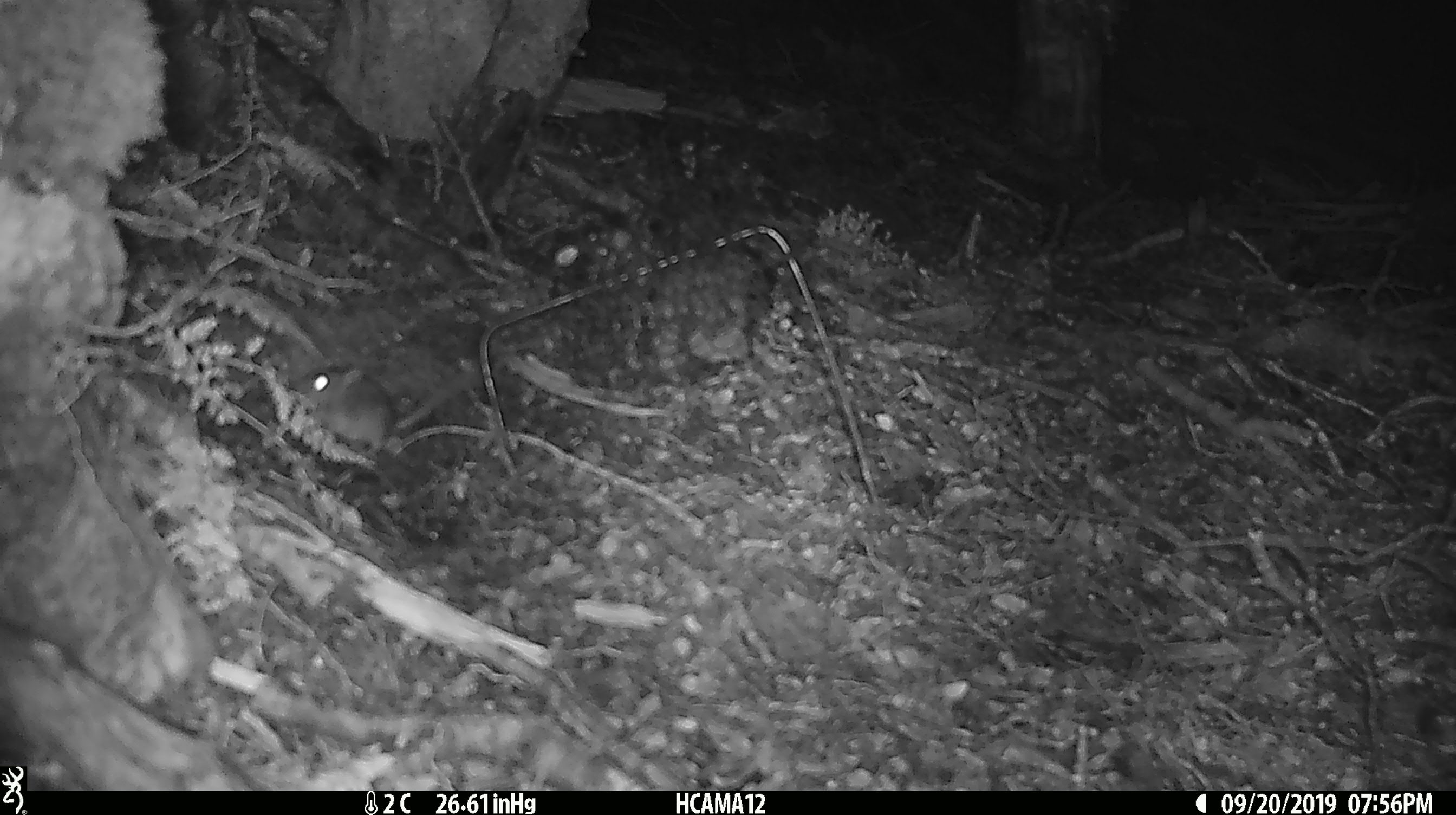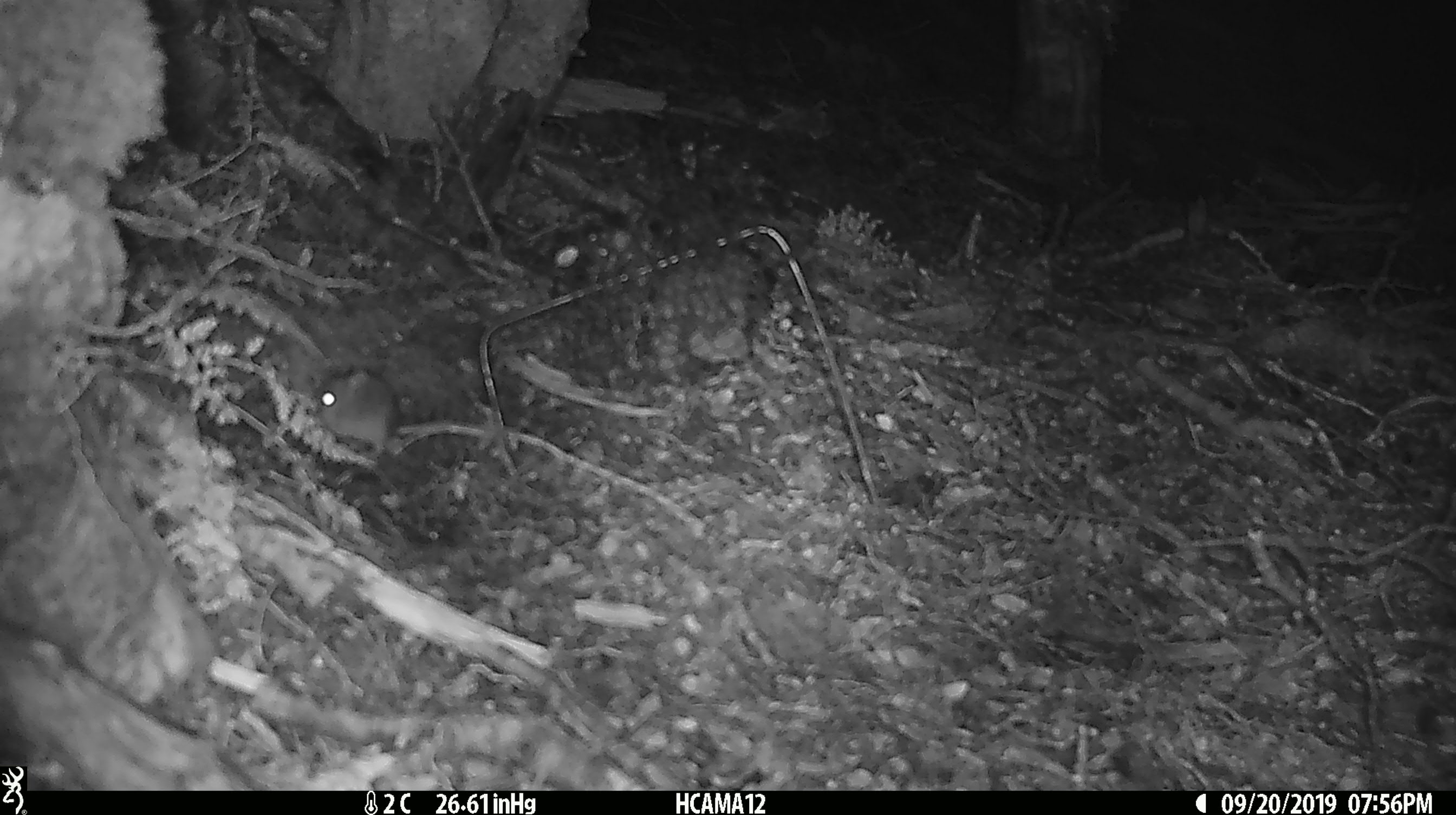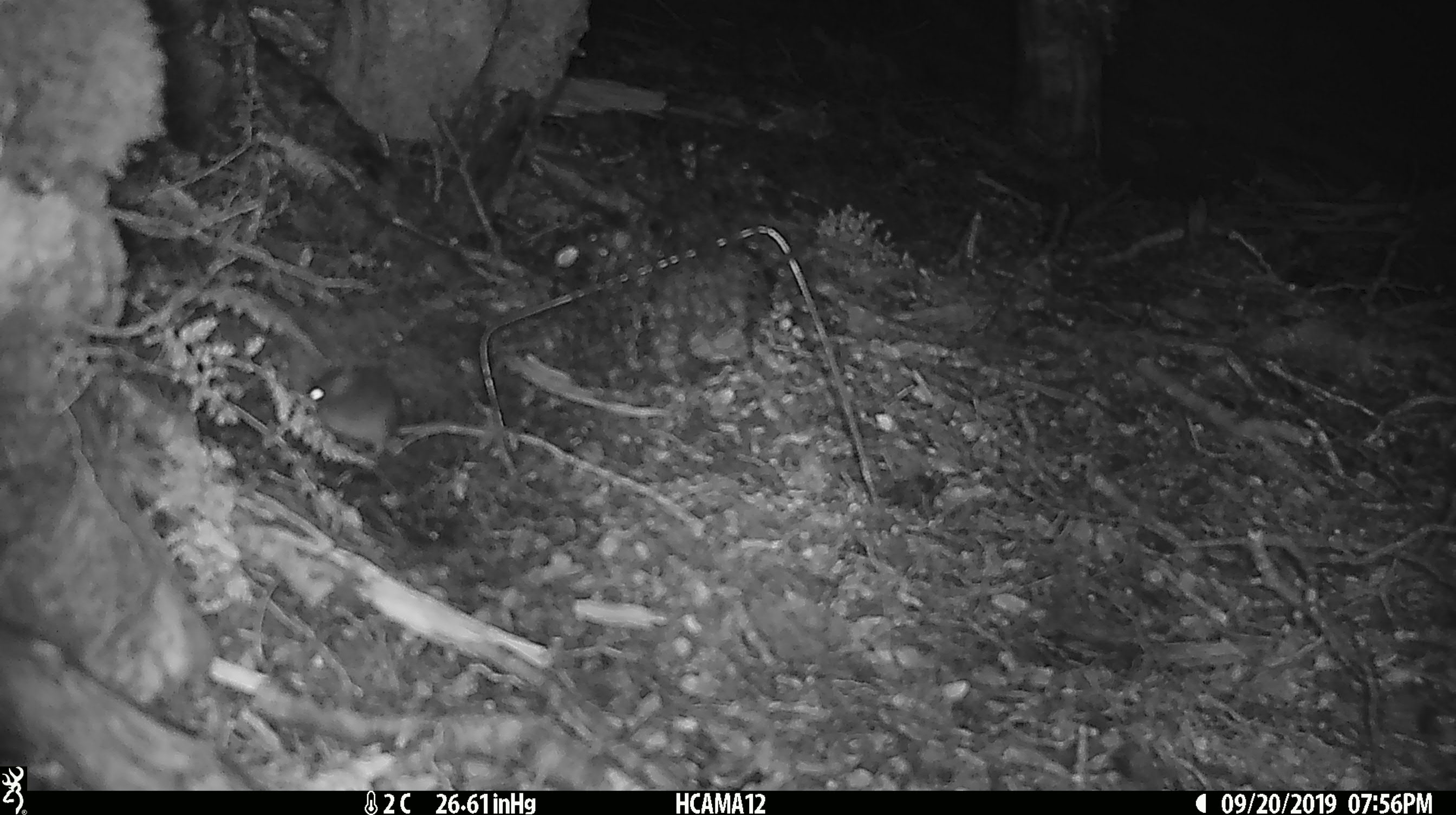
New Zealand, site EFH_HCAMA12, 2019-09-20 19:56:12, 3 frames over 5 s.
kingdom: Animalia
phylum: Chordata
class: Mammalia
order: Rodentia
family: Muridae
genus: Mus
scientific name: Mus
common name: mouse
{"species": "mouse (Mus)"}